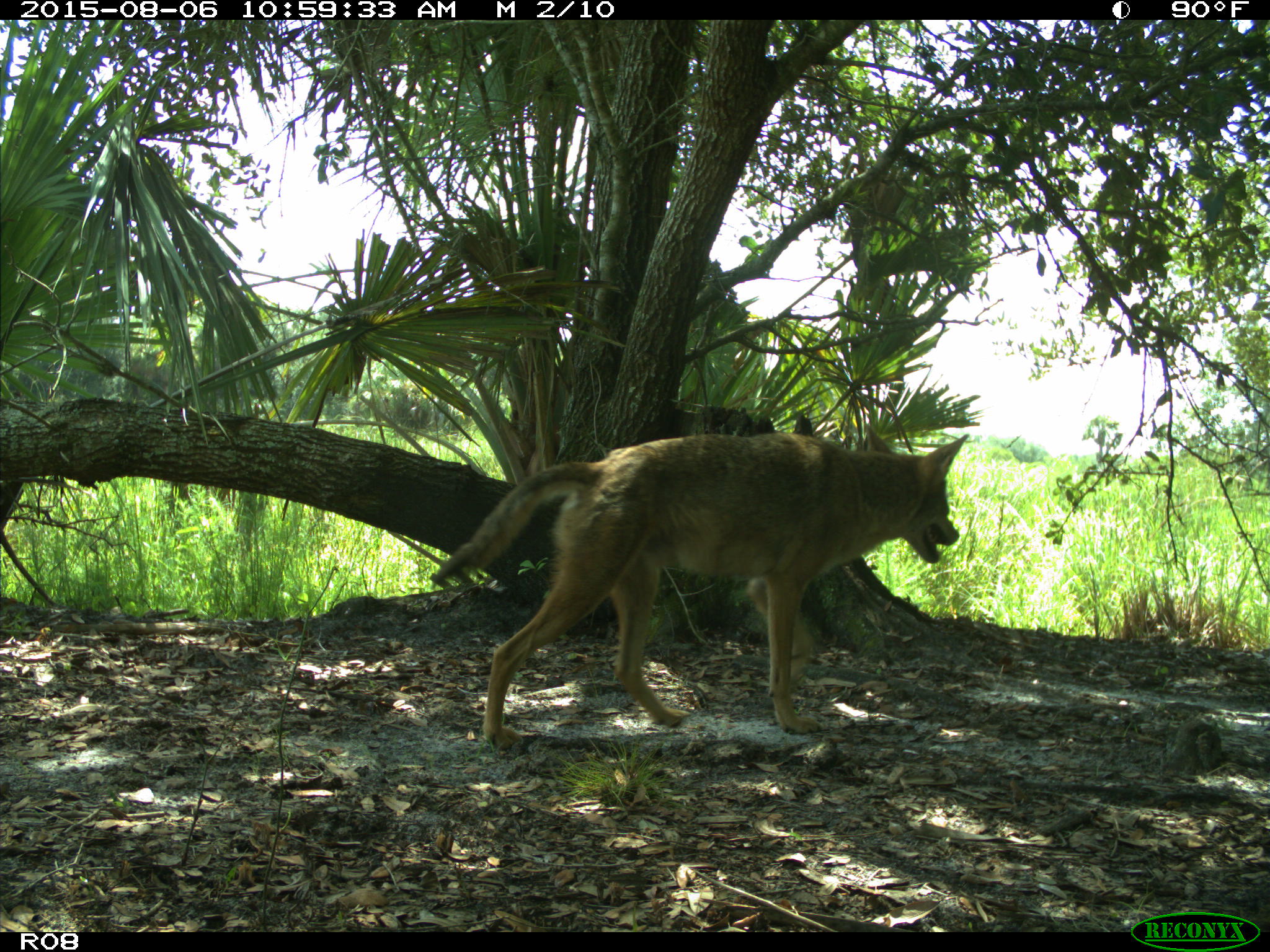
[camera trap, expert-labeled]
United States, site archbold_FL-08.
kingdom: Animalia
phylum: Chordata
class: Mammalia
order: Carnivora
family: Canidae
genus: Canis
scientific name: Canis latrans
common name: coyote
Canis latrans (coyote).